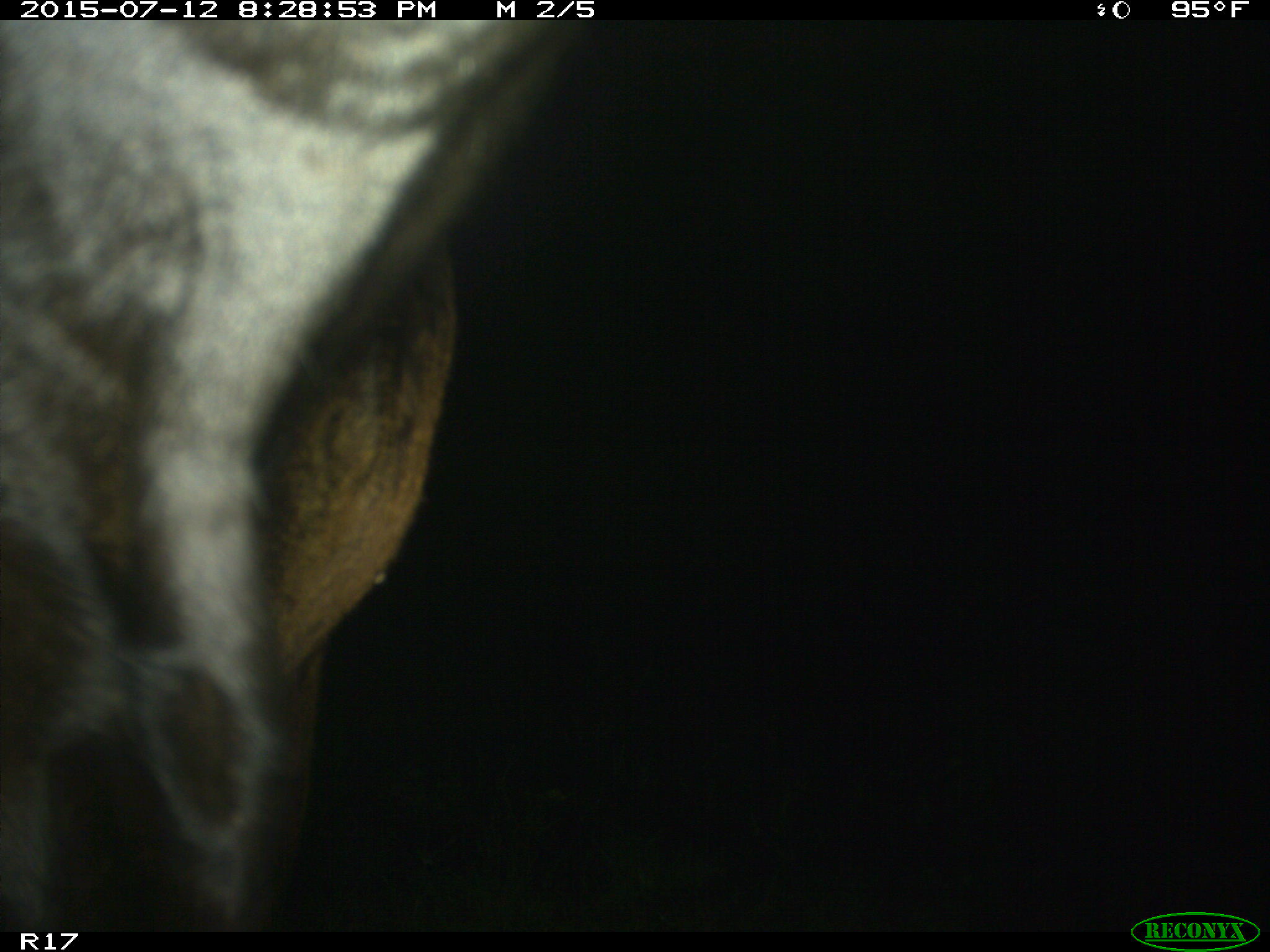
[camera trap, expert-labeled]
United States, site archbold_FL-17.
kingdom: Animalia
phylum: Chordata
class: Mammalia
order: Artiodactyla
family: Bovidae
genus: Bos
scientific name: Bos taurus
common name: domestic cow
Bos taurus (domestic cow).